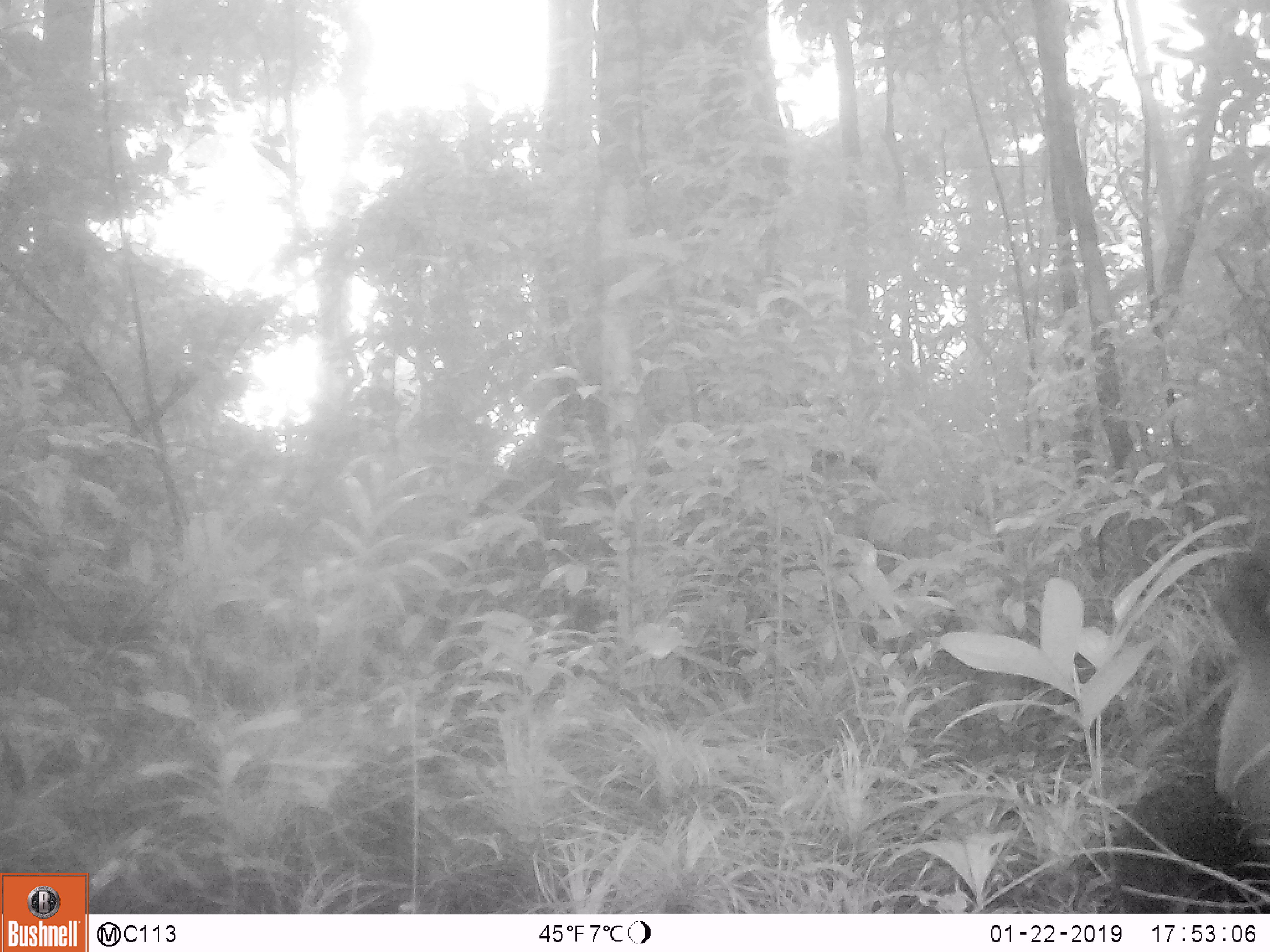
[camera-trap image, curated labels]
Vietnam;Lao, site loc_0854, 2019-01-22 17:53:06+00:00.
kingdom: Animalia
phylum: Chordata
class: Mammalia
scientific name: Mammalia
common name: mammal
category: unidentified small mammal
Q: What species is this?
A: Unidentified small mammal (mammal) (Mammalia).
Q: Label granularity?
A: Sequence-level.